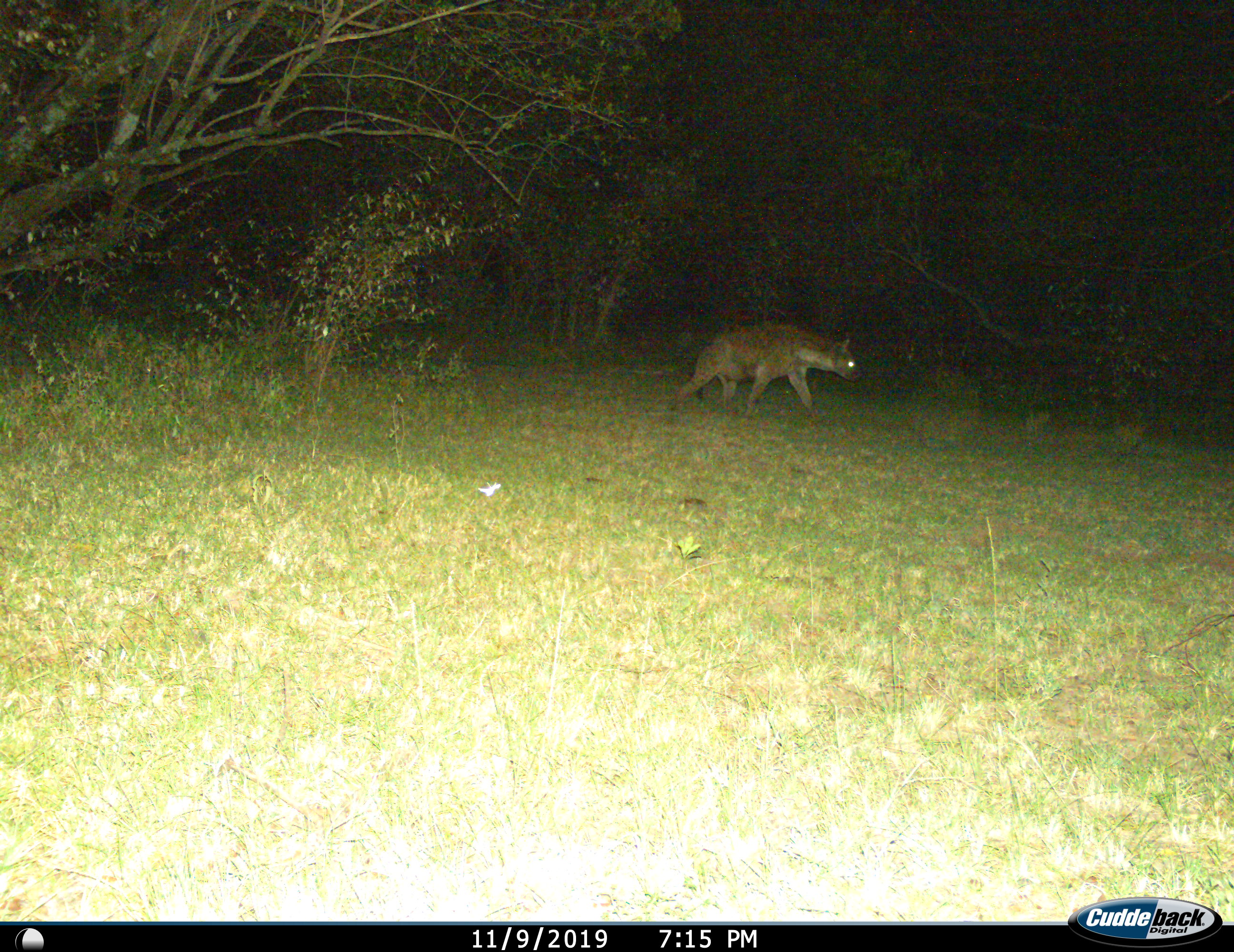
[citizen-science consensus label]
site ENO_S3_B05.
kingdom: Animalia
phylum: Chordata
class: Mammalia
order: Carnivora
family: Hyaenidae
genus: Crocuta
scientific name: Crocuta crocuta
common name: spotted hyena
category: hyenaspotted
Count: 1.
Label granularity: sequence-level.